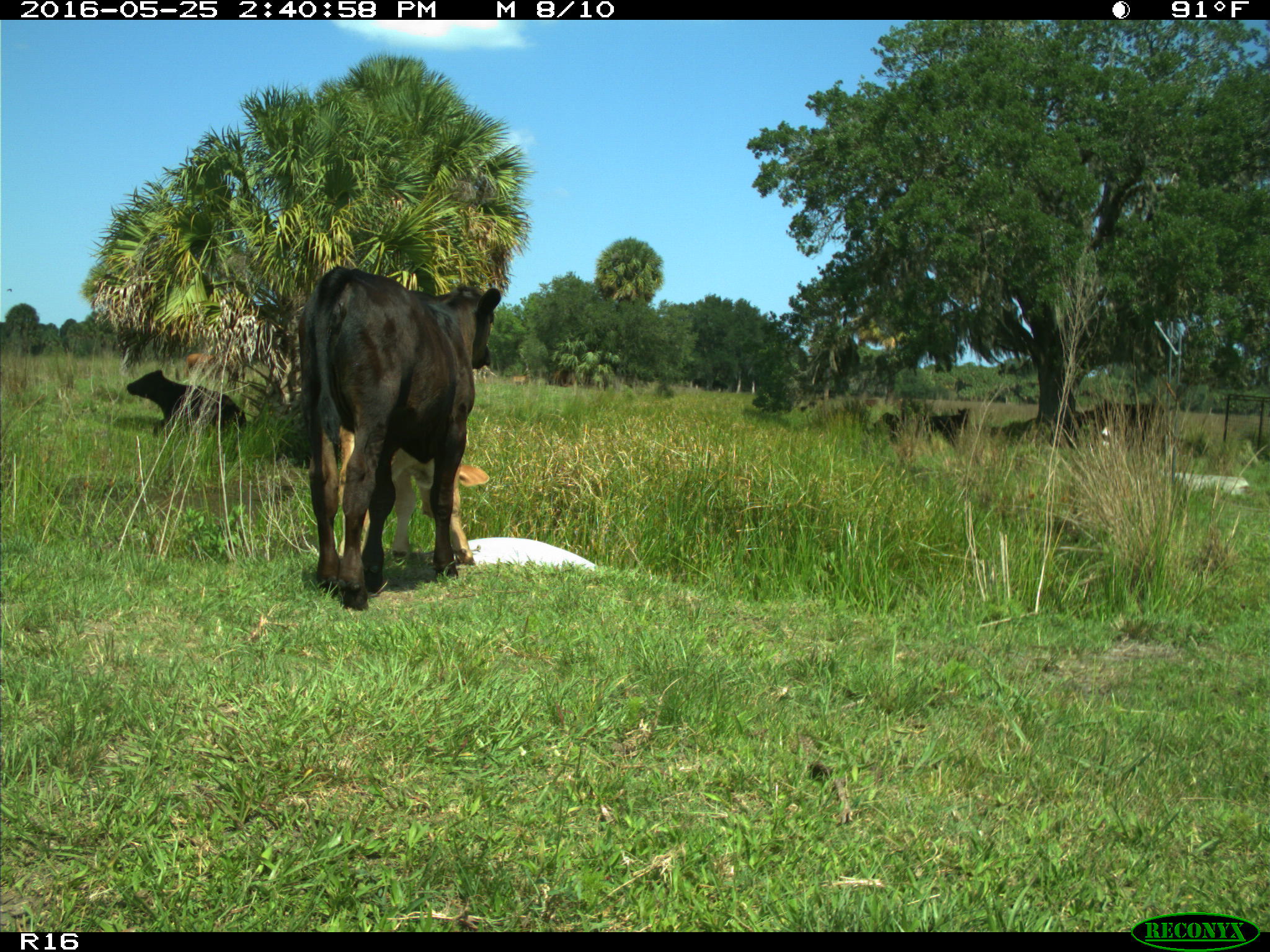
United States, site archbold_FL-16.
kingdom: Animalia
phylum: Chordata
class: Mammalia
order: Artiodactyla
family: Bovidae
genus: Bos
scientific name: Bos taurus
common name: domestic cow